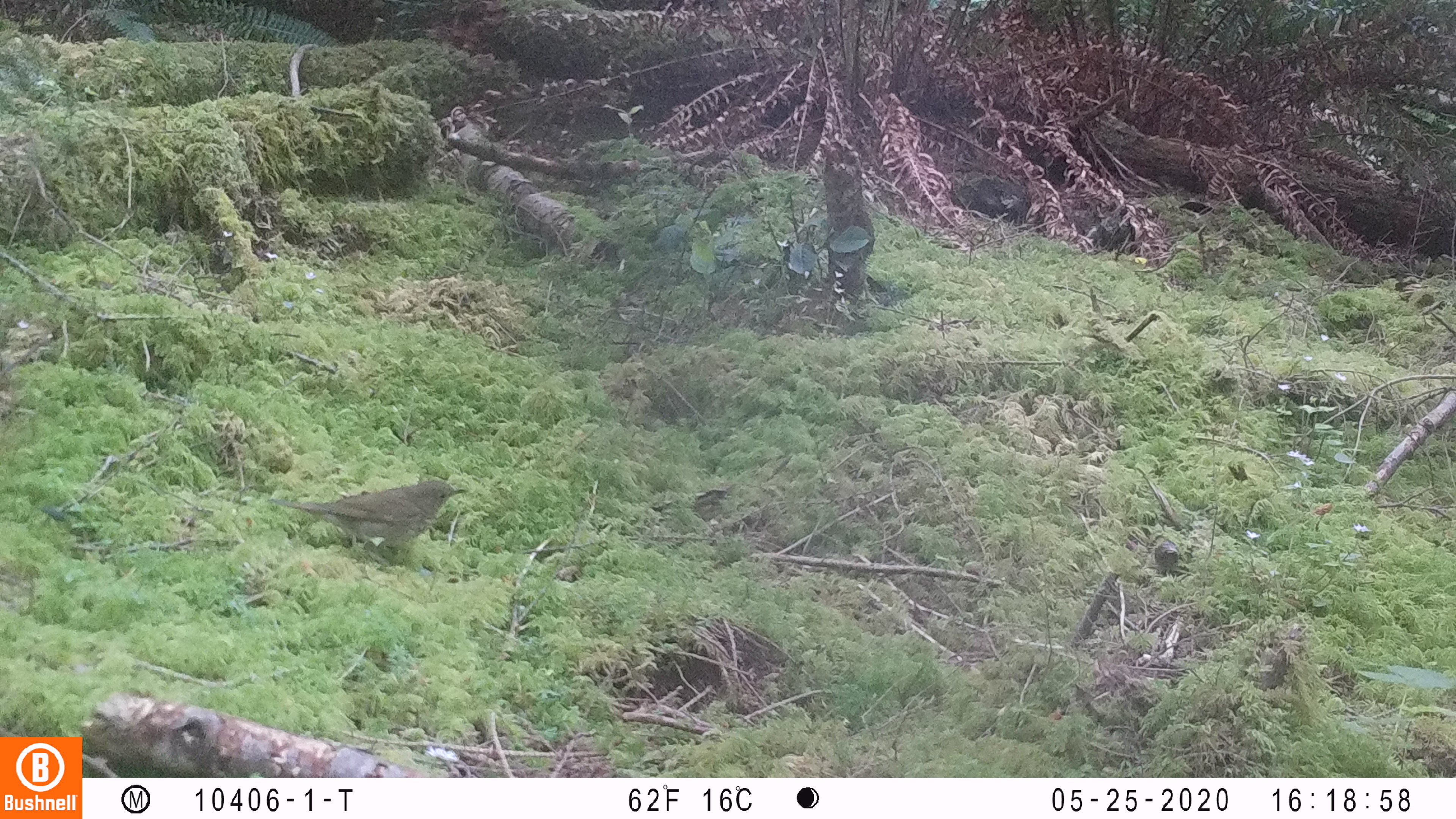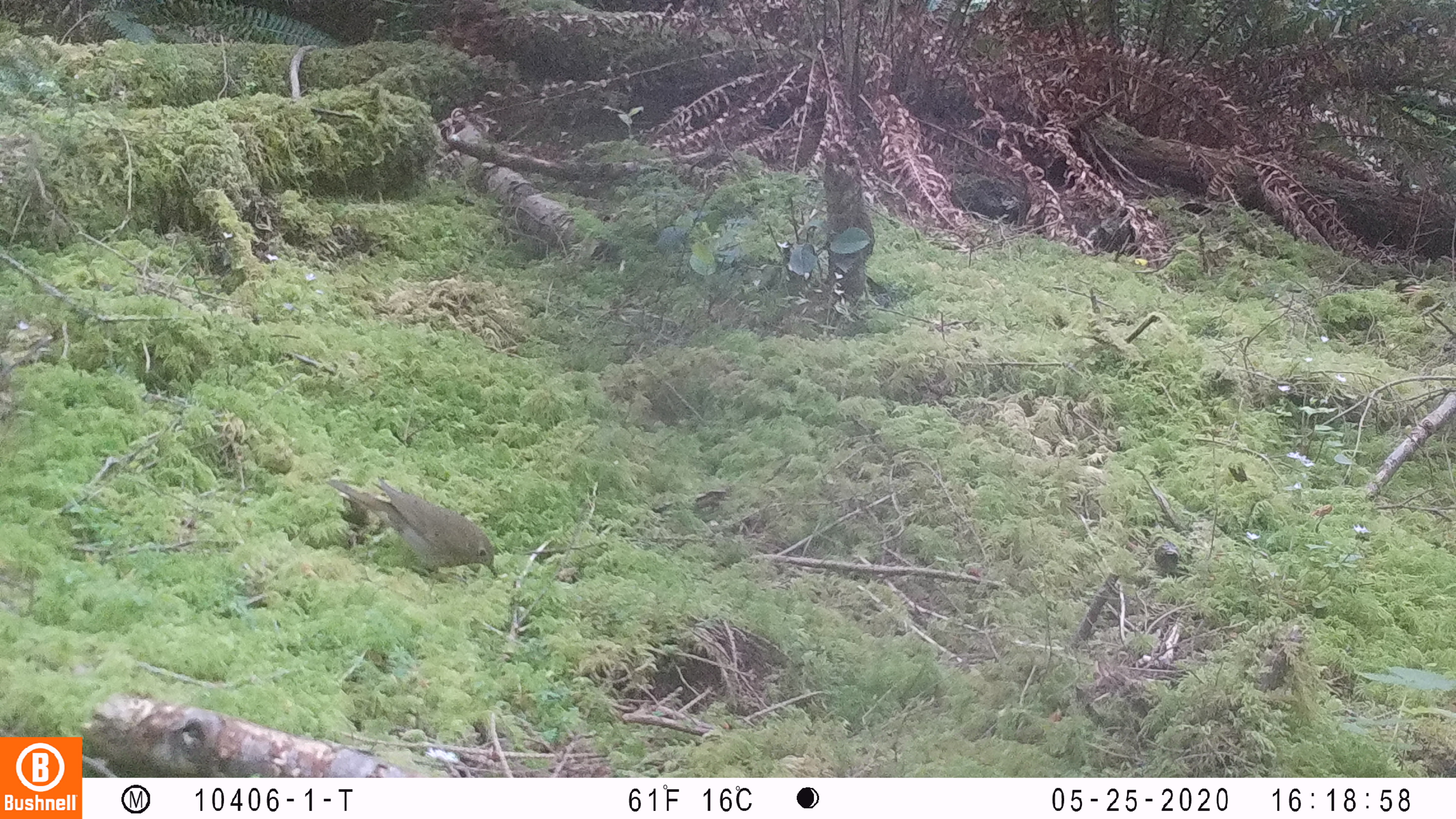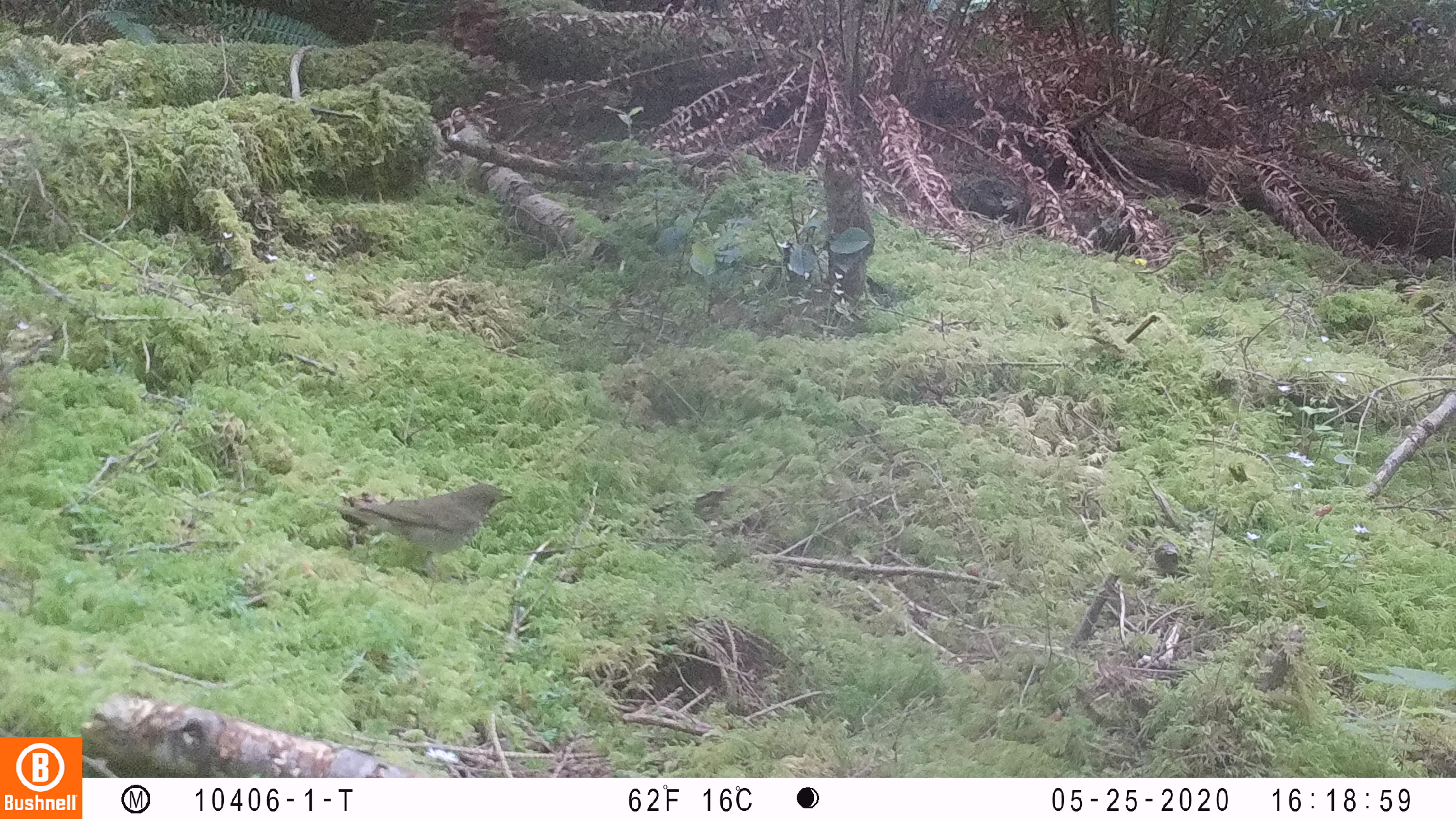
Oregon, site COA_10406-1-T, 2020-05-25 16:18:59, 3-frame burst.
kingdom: Animalia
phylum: Chordata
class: Aves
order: Passeriformes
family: Turdidae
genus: Catharus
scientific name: Catharus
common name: brown thrushes and nightingale-thrushes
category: catharus species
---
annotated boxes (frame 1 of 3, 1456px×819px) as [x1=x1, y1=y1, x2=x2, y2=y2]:
catharus species: [x1=254, y1=472, x2=478, y2=563]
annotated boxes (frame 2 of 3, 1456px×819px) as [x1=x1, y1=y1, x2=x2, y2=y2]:
catharus species: [x1=319, y1=464, x2=513, y2=605]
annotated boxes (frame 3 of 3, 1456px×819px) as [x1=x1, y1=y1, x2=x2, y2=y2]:
catharus species: [x1=318, y1=469, x2=531, y2=590]